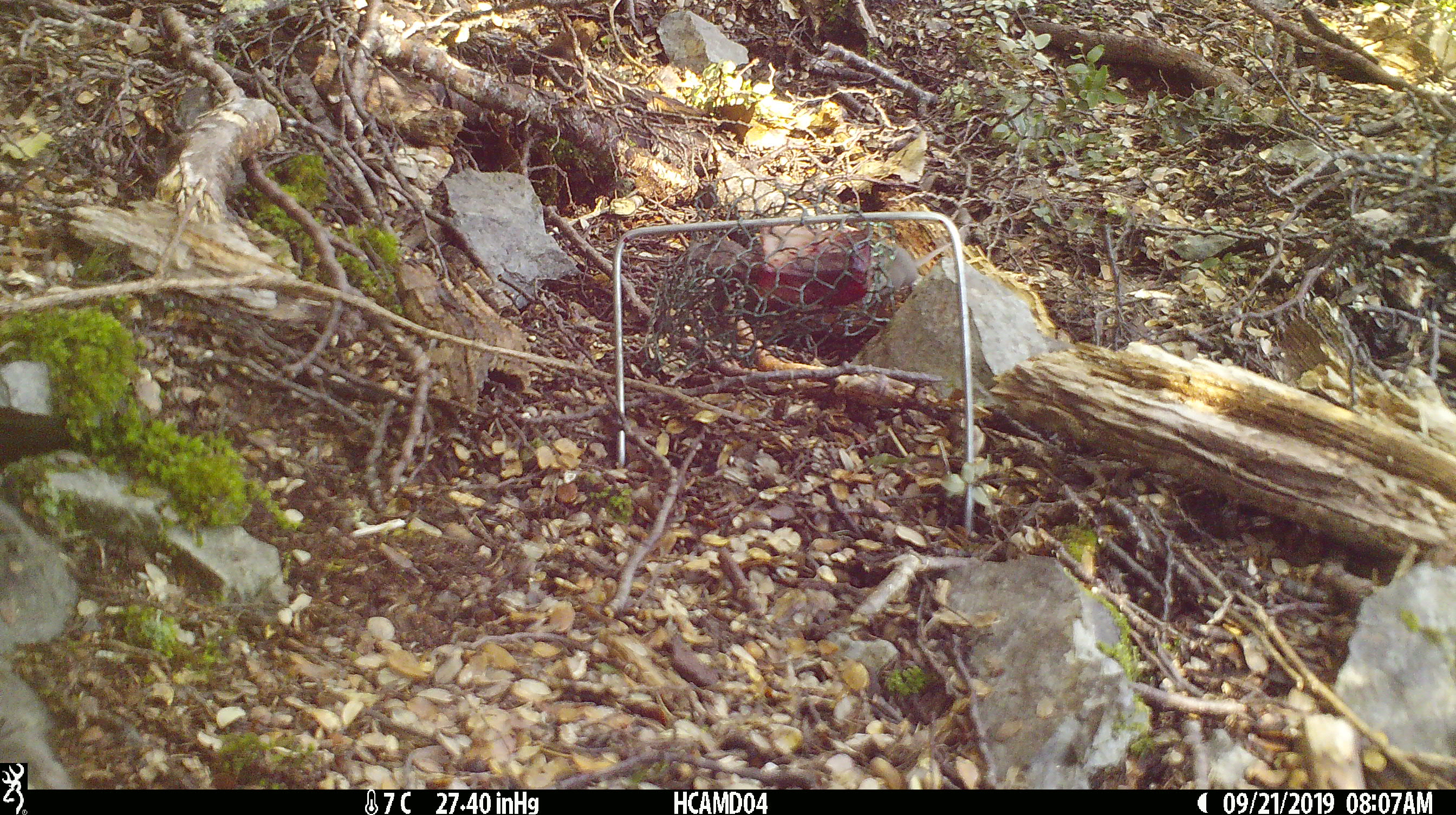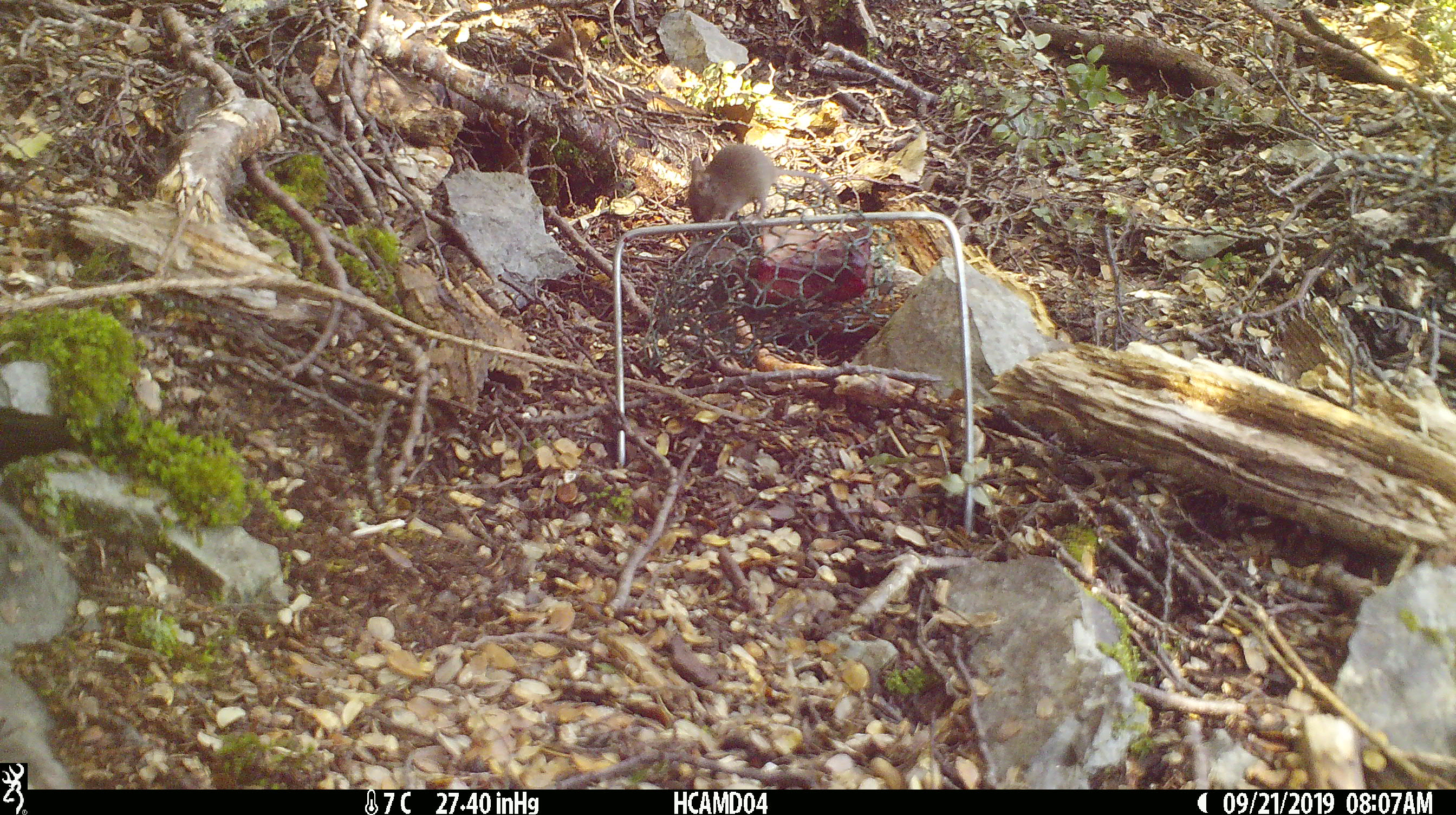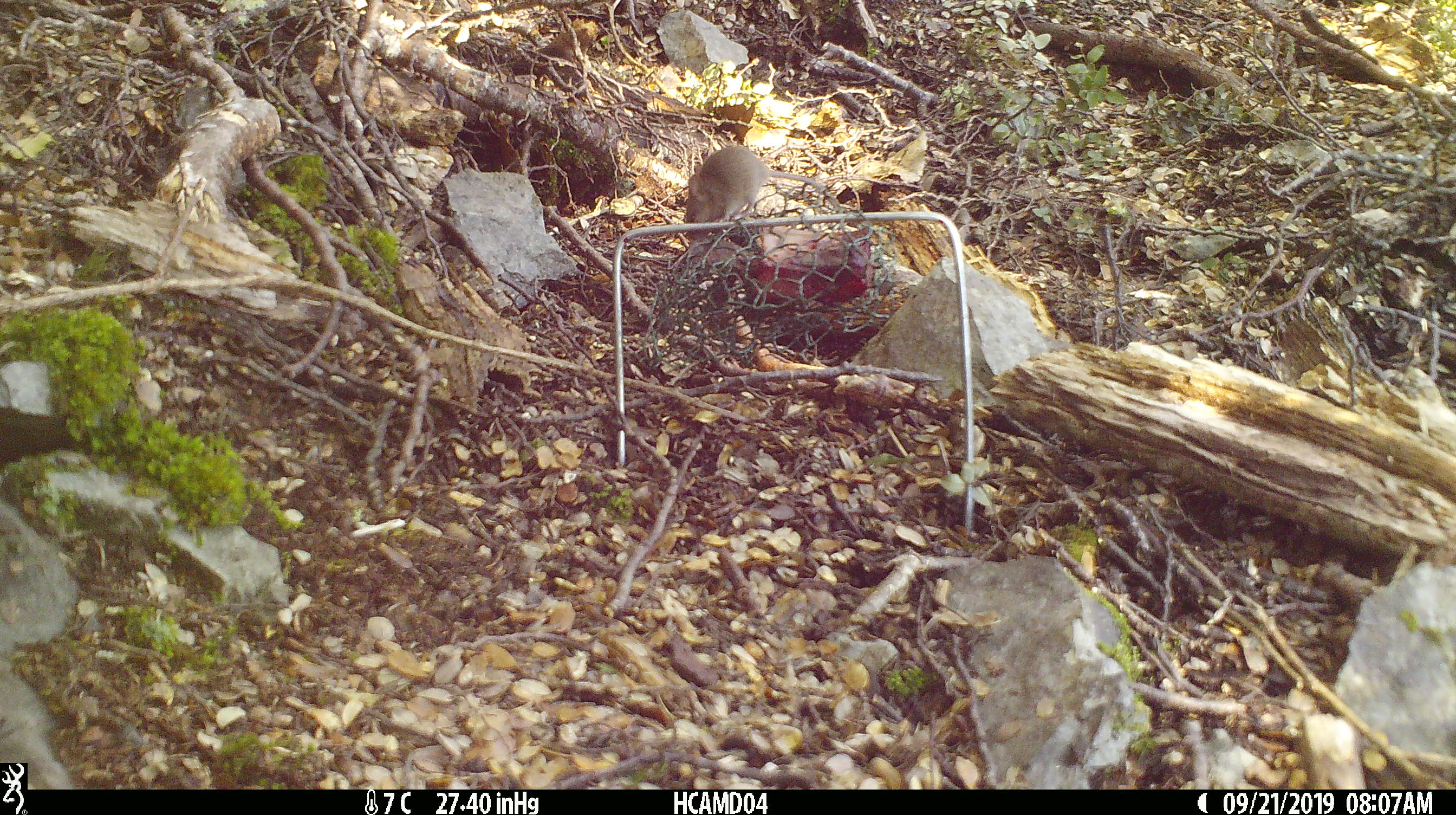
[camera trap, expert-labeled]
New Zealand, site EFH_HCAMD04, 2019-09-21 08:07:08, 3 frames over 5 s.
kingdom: Animalia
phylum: Chordata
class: Mammalia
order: Rodentia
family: Muridae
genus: Mus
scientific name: Mus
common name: mouse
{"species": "mouse (Mus)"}